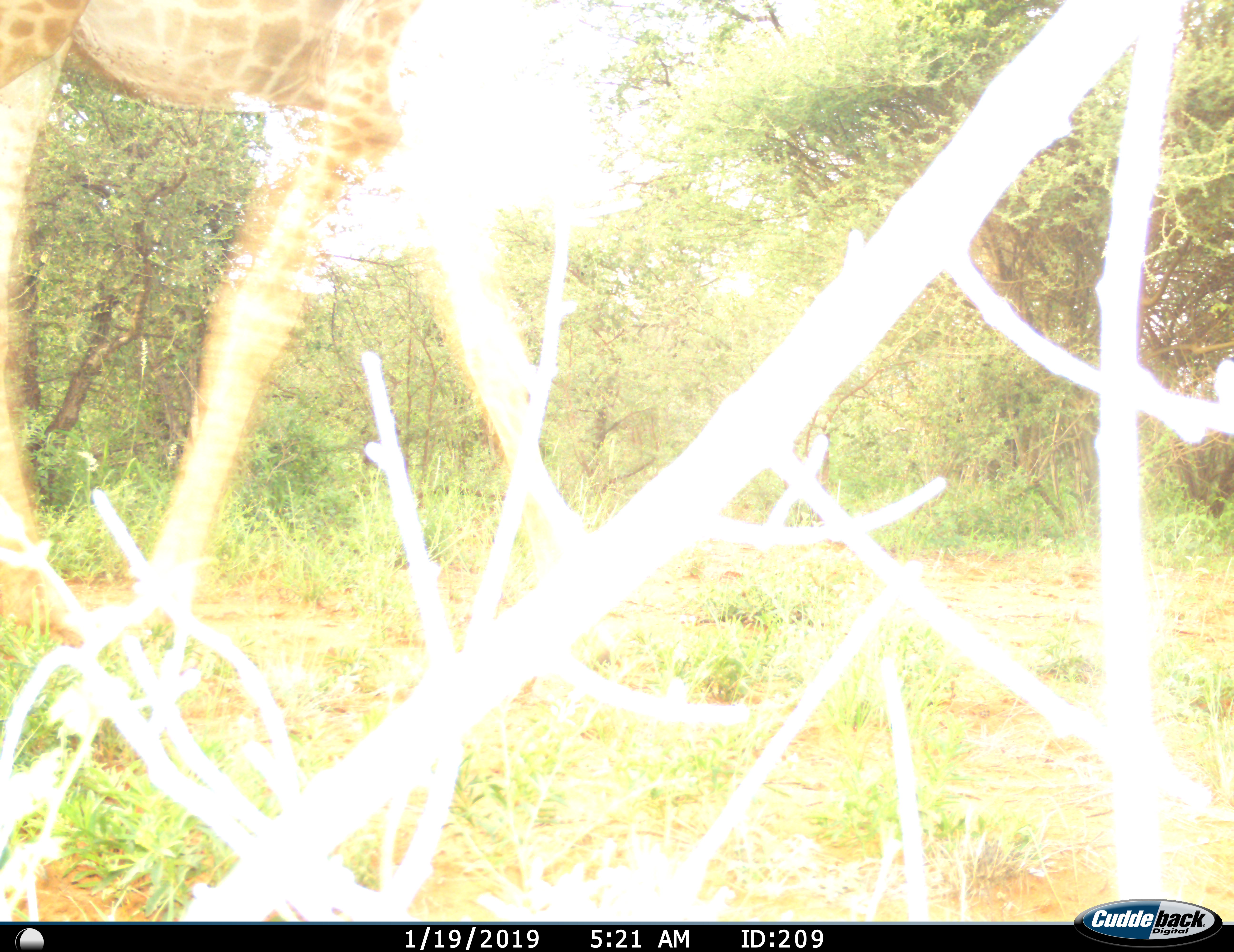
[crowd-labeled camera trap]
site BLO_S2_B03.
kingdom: Animalia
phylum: Chordata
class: Mammalia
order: Artiodactyla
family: Giraffidae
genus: Giraffa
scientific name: Giraffa camelopardalis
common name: giraffe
Giraffe (Giraffa camelopardalis), count 1. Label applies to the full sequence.